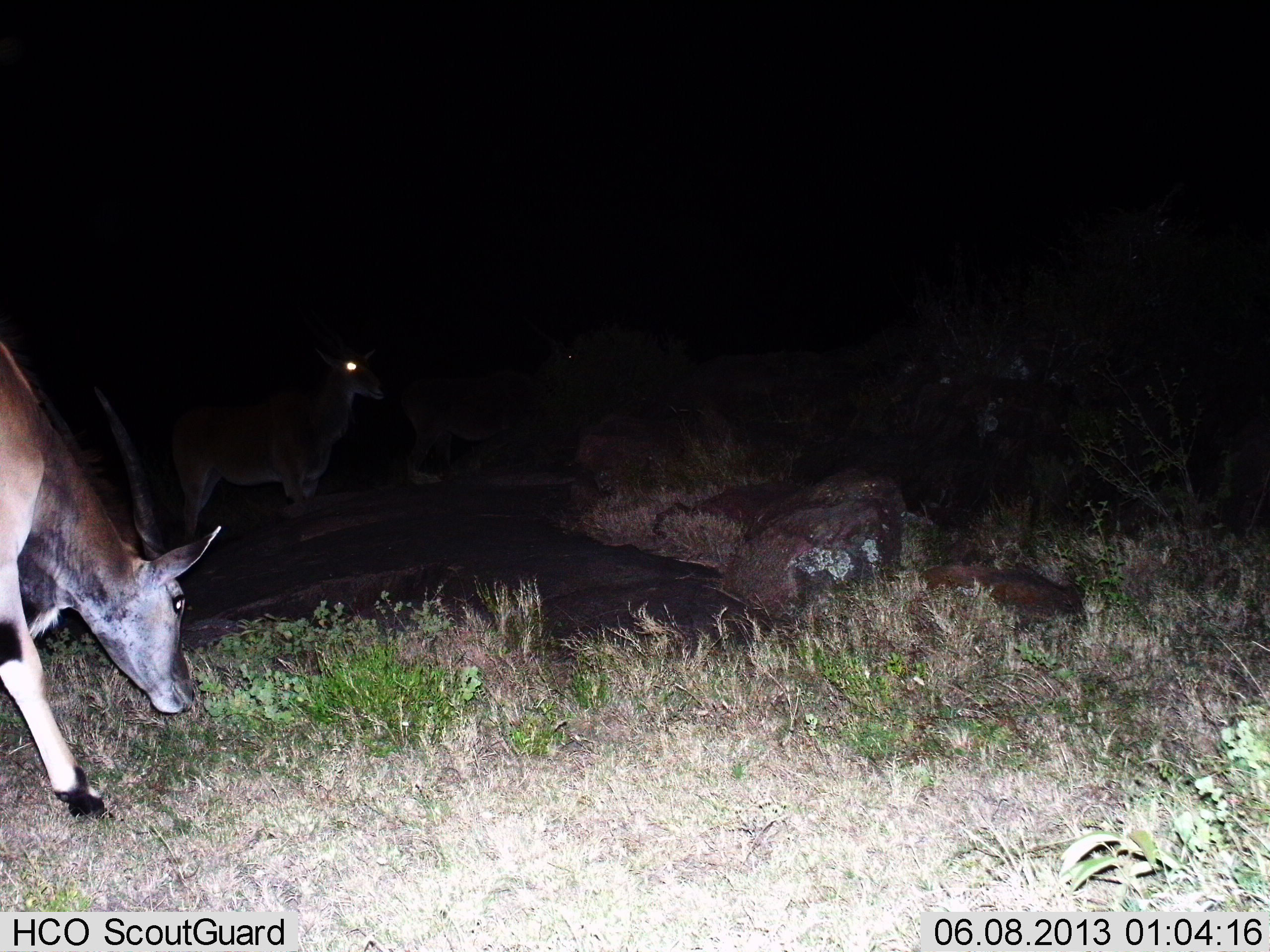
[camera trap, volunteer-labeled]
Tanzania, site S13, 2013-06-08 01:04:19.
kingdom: Animalia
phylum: Chordata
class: Mammalia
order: Artiodactyla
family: Bovidae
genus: Tragelaphus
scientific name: Tragelaphus oryx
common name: eland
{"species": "eland (Tragelaphus oryx)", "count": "3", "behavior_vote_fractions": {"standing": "70%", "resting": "0%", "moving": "30%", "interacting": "0%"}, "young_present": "0%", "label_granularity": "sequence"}